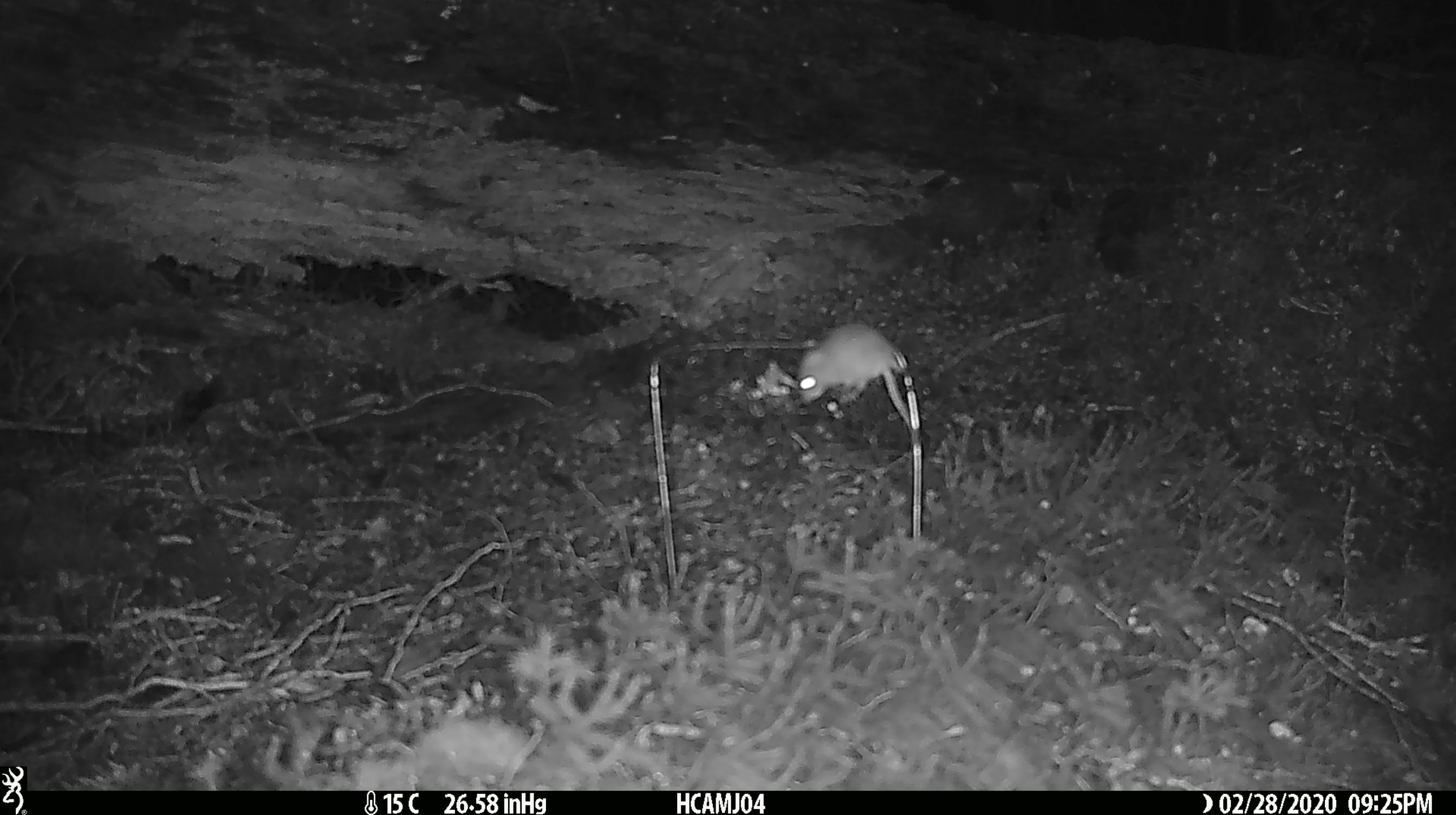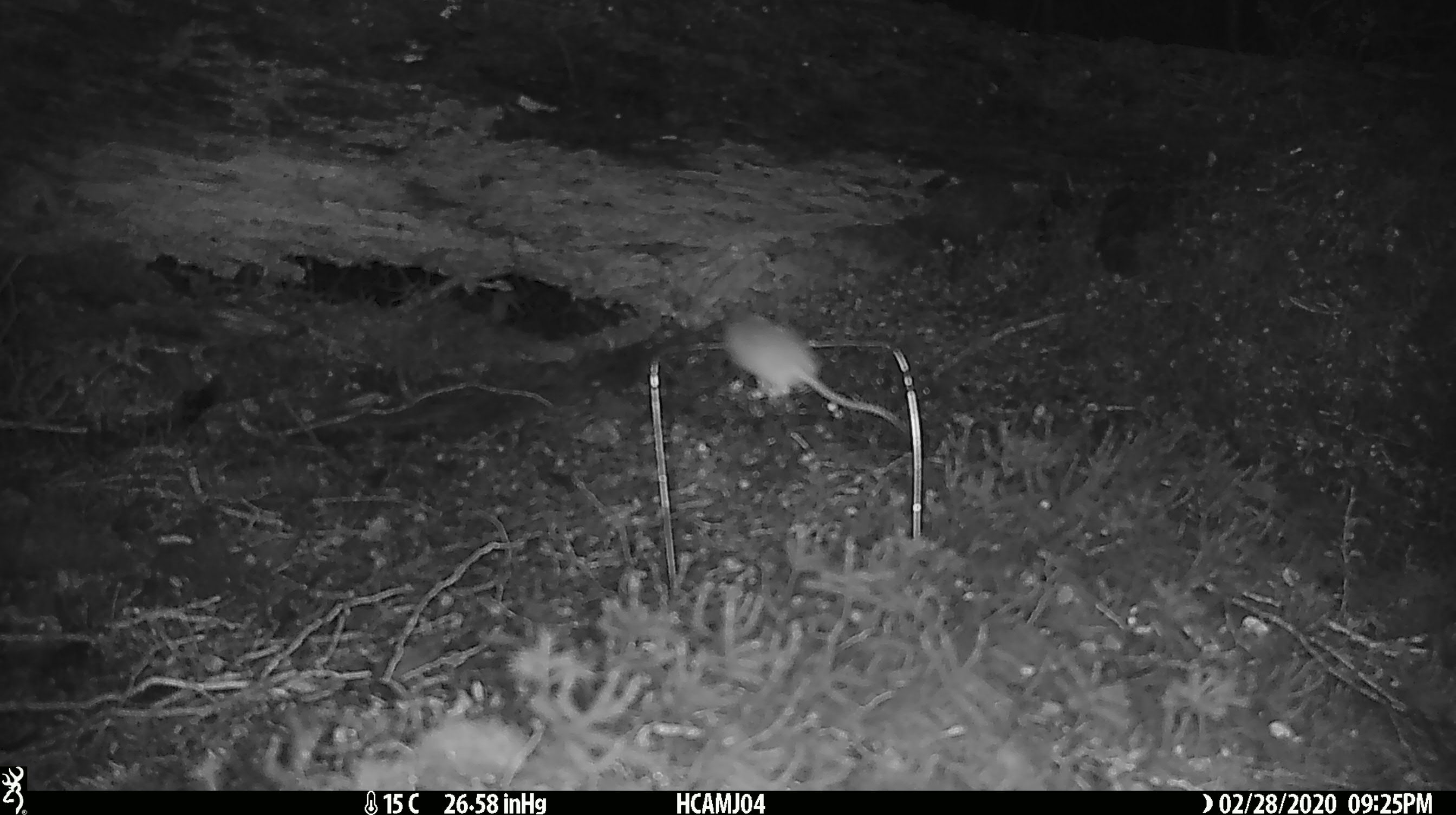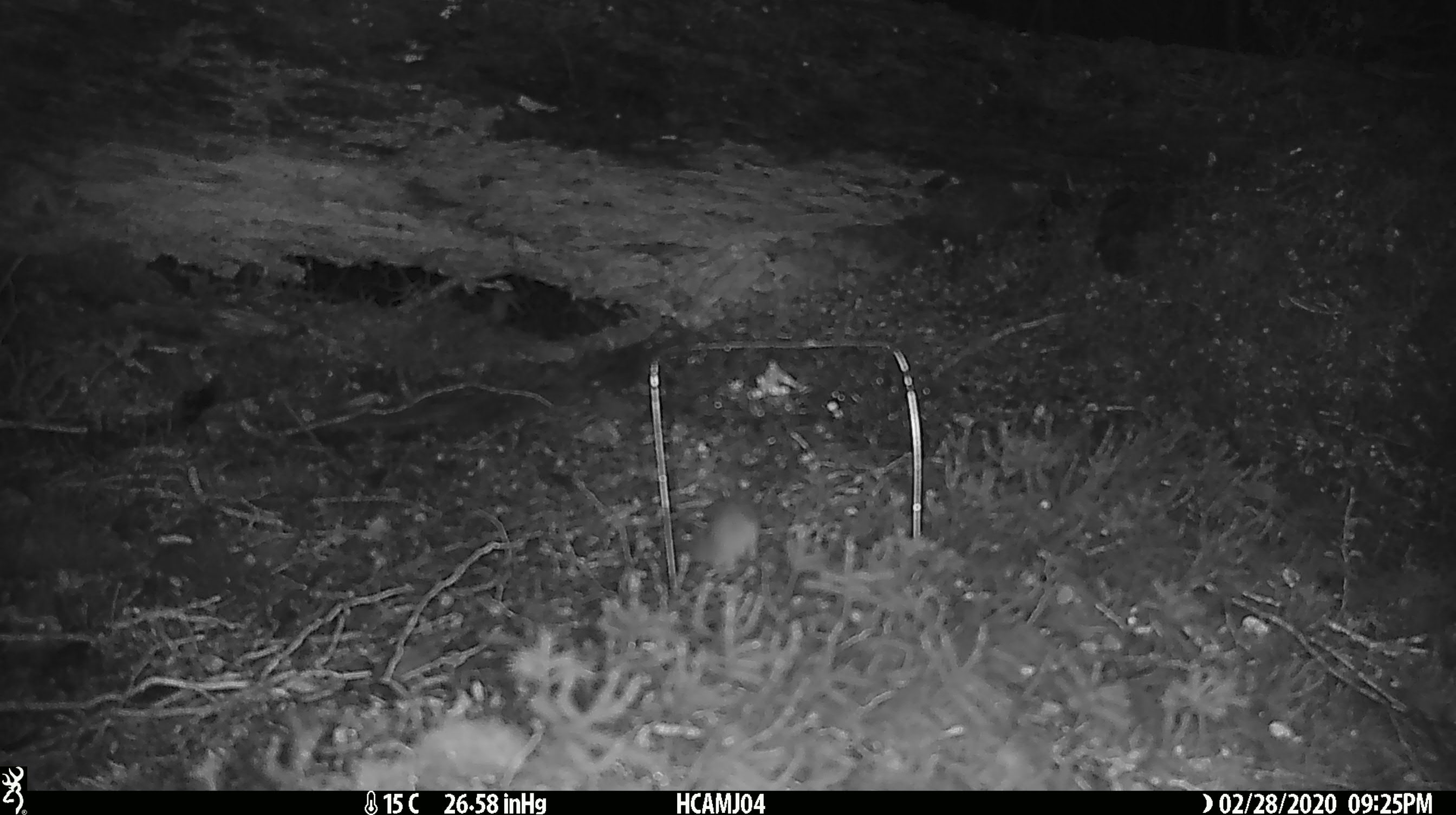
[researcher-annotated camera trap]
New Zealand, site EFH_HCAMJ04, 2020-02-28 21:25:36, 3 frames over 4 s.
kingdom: Animalia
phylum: Chordata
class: Mammalia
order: Rodentia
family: Muridae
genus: Mus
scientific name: Mus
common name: mouse